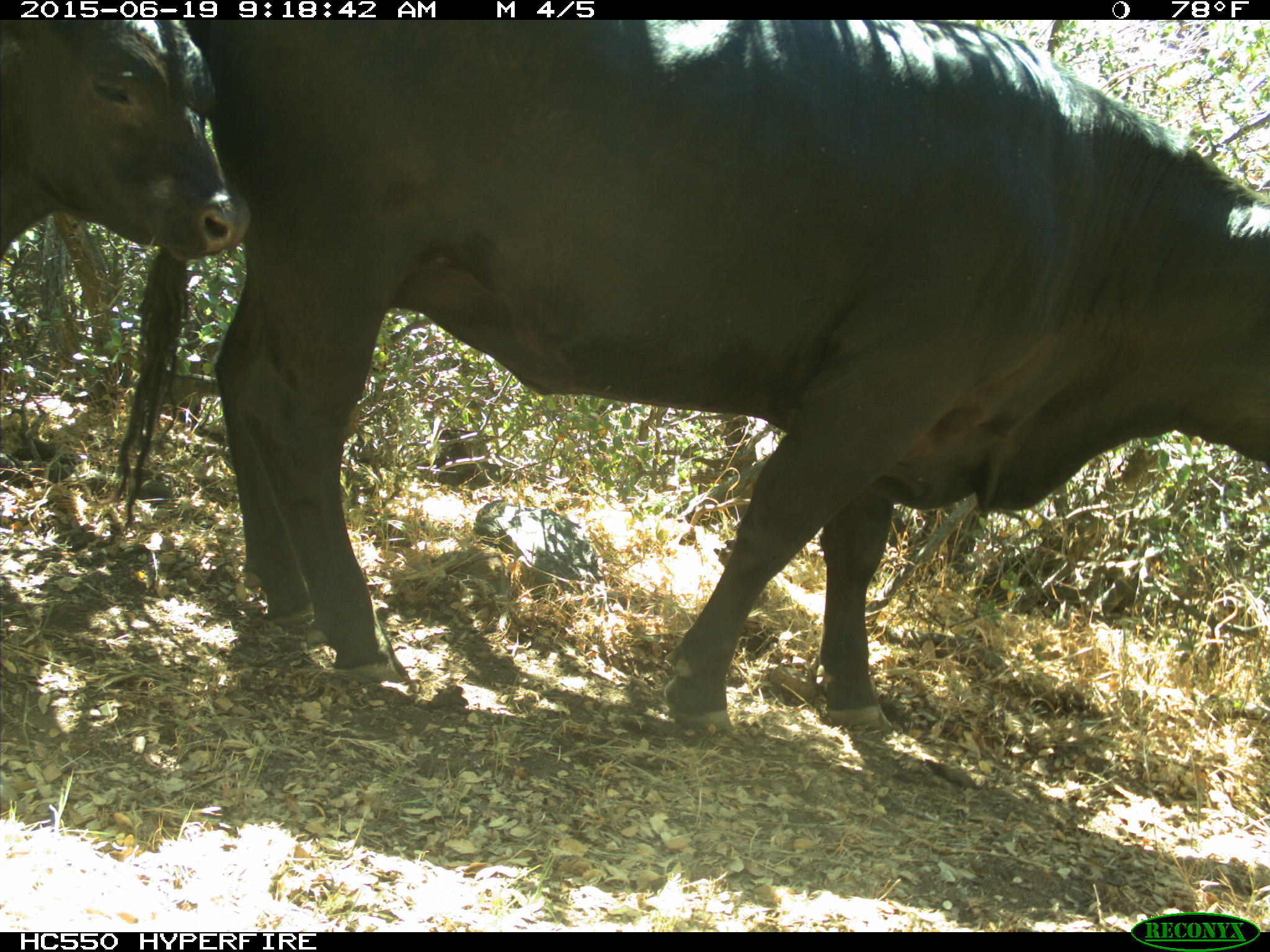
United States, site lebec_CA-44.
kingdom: Animalia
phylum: Chordata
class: Mammalia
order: Artiodactyla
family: Bovidae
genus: Bos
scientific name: Bos taurus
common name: domestic cow